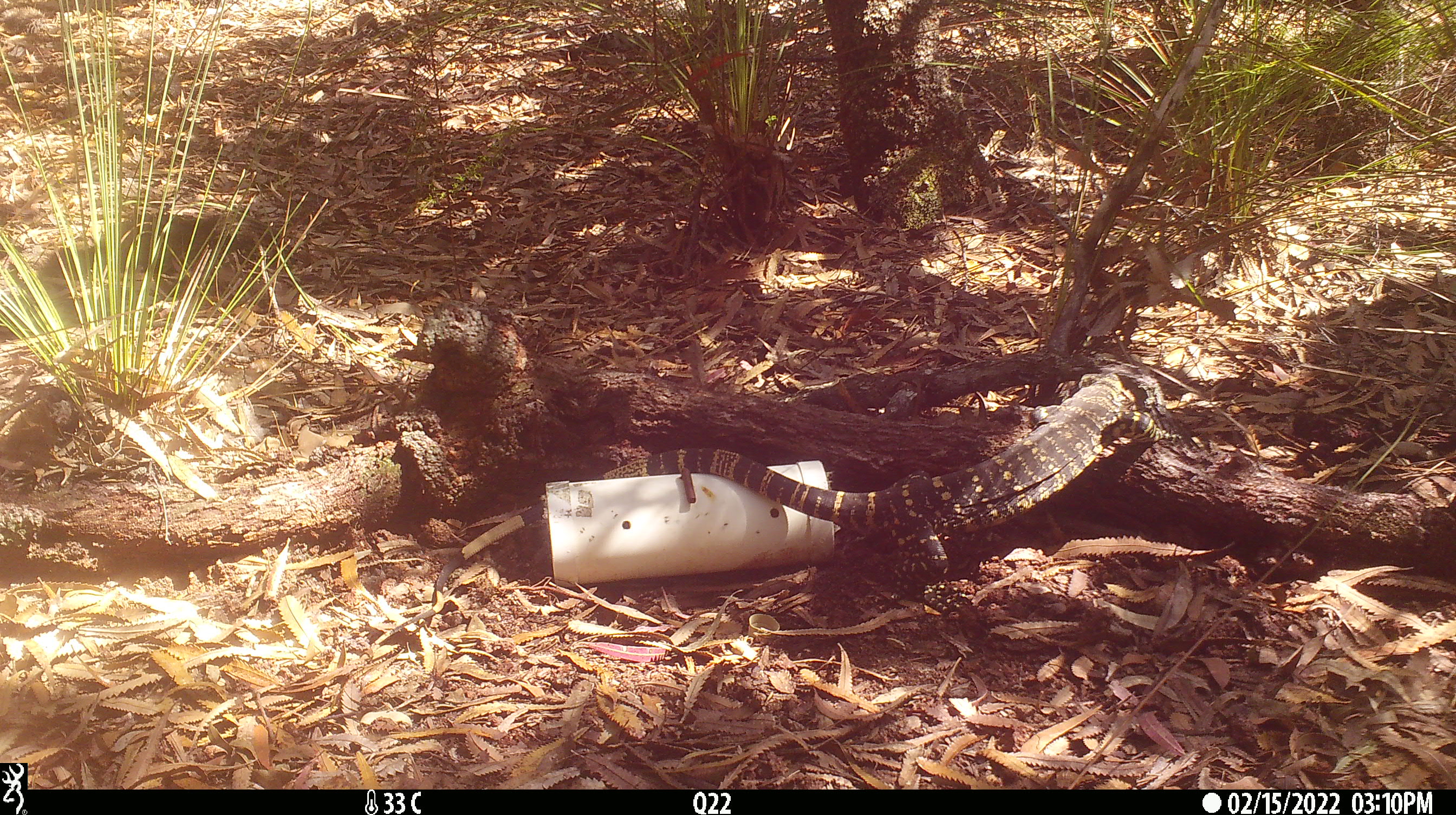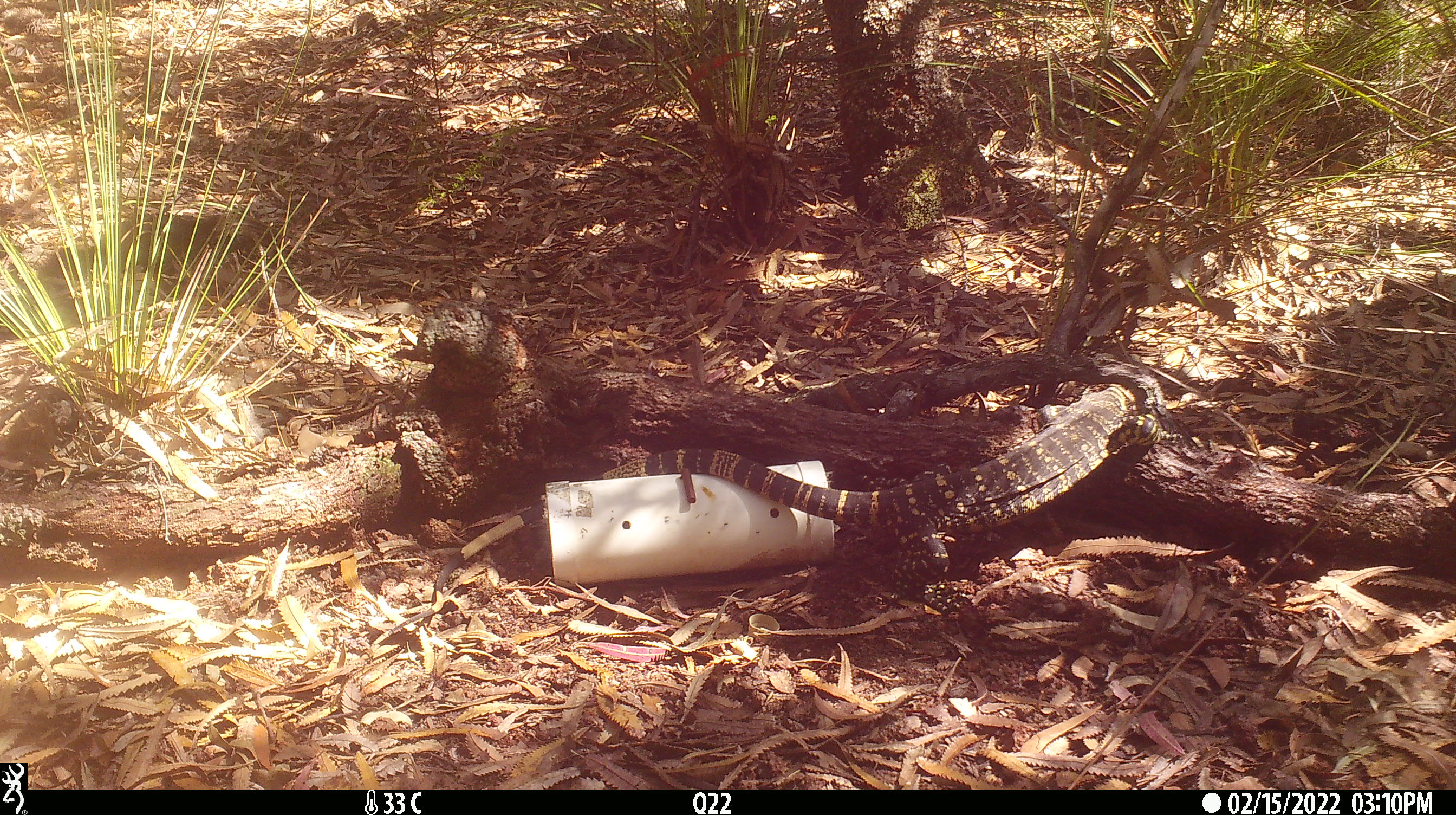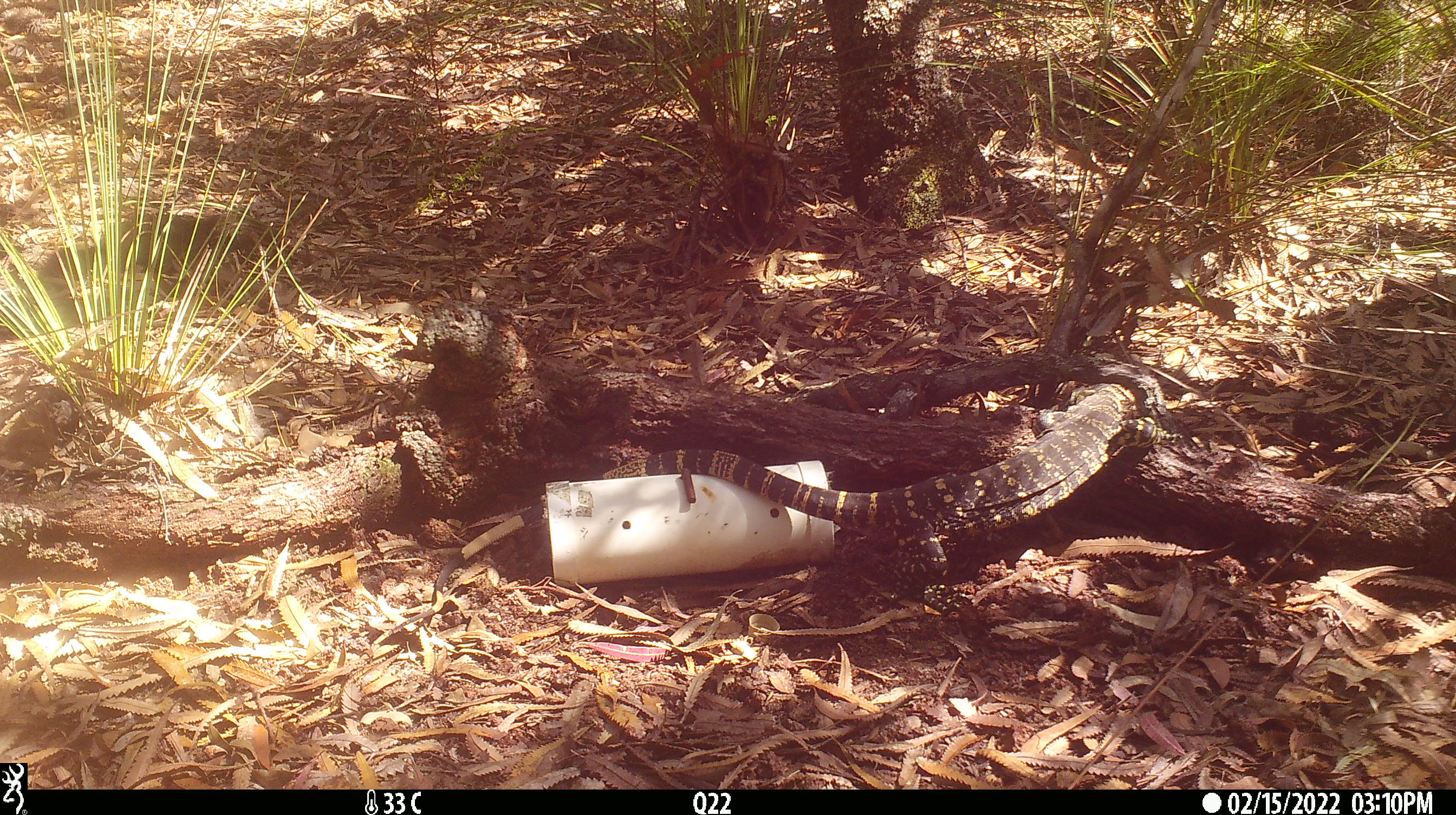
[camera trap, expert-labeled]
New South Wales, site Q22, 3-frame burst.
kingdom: Animalia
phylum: Chordata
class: Reptilia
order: Squamata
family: Varanidae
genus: Varanus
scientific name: Varanus varius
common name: lace monitor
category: goanna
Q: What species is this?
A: Goanna (lace monitor) (Varanus varius).